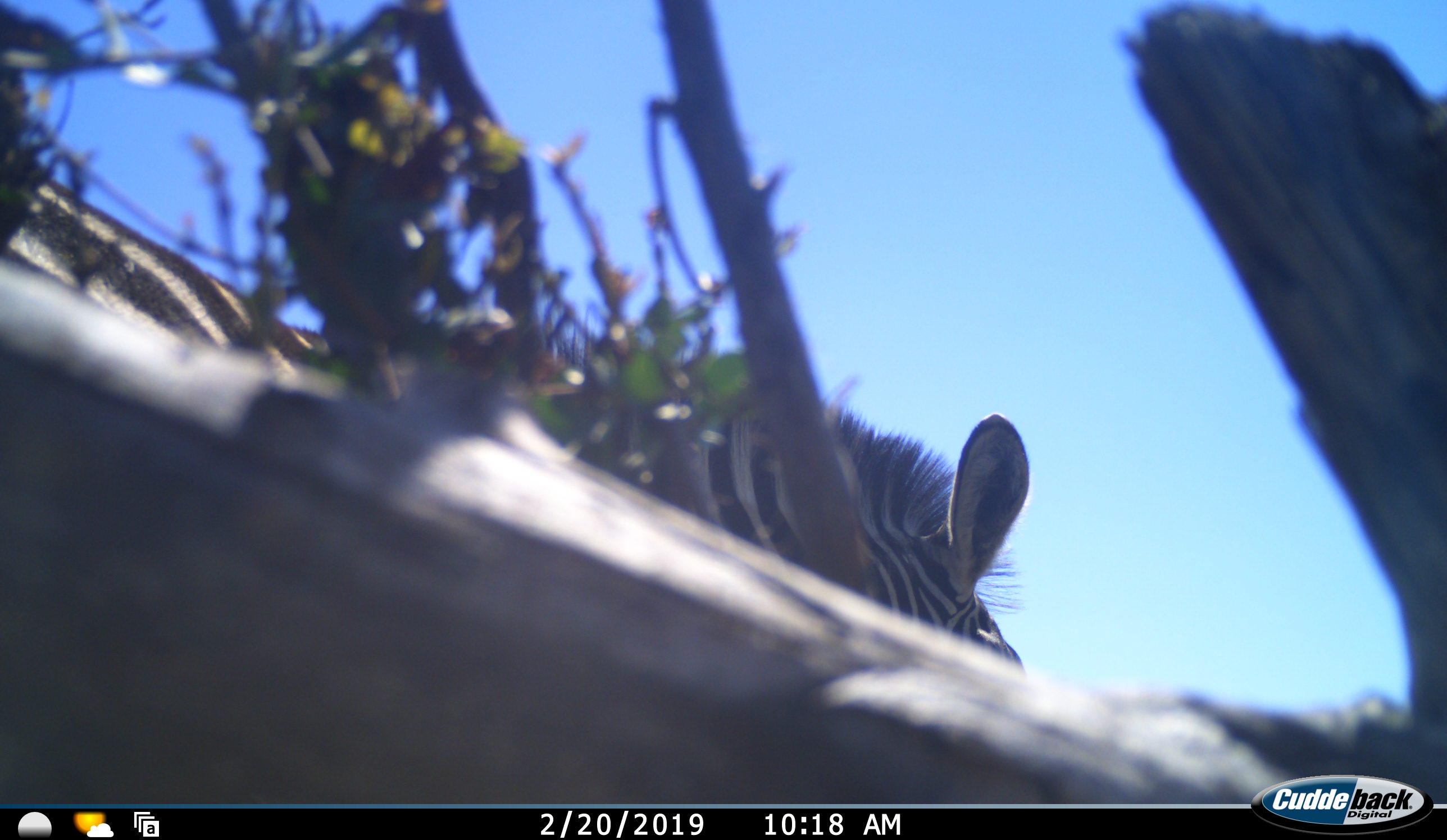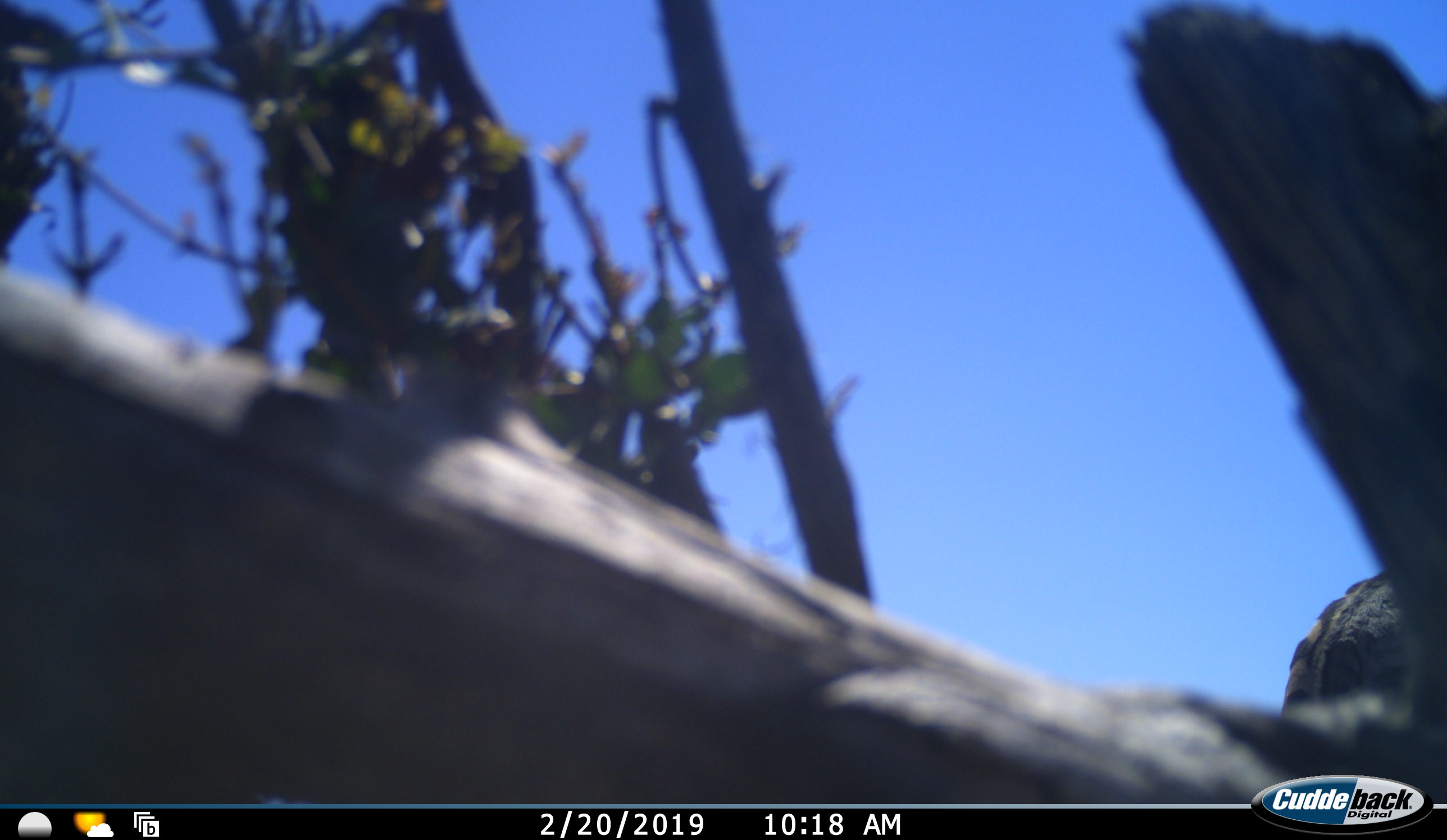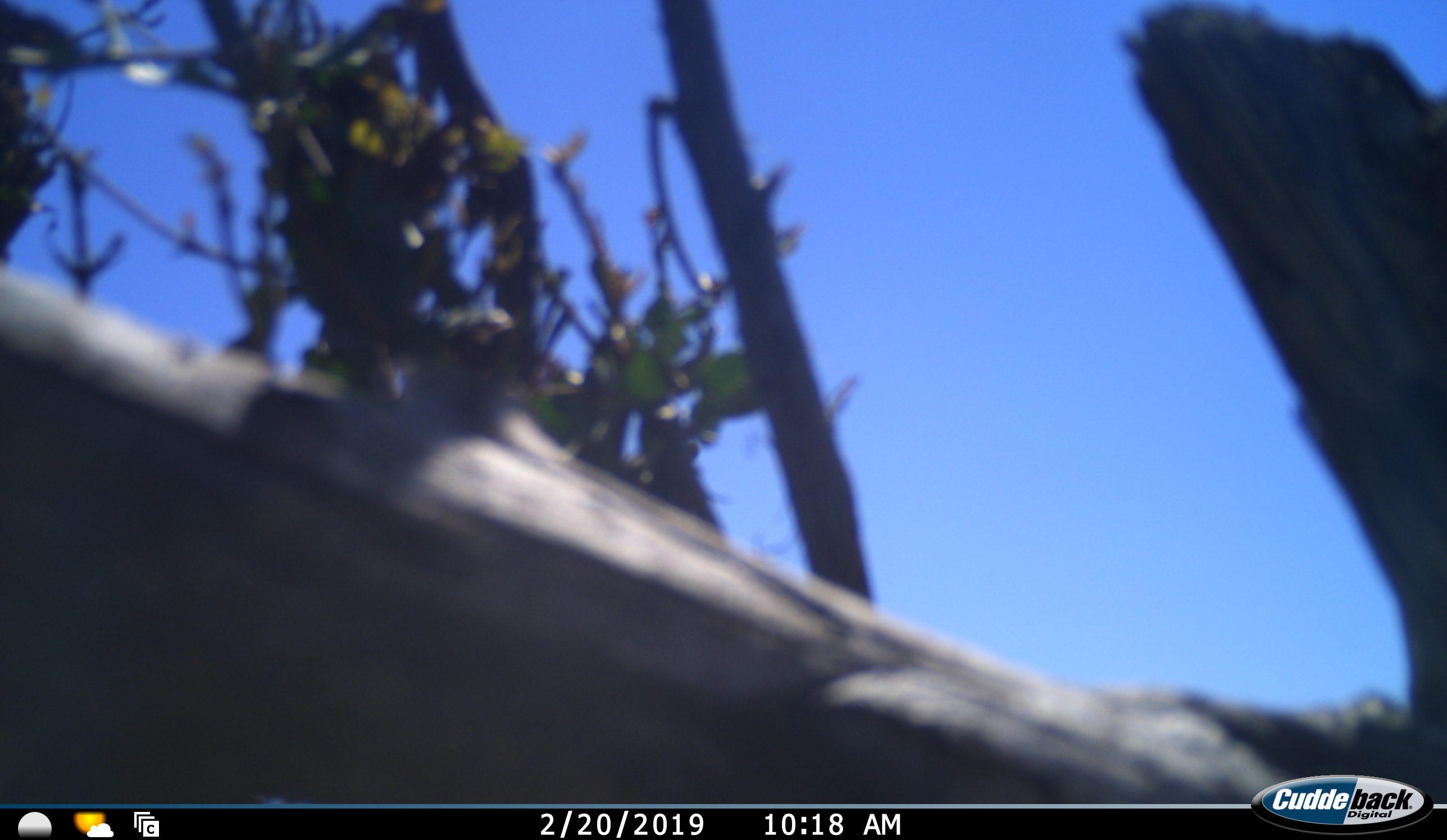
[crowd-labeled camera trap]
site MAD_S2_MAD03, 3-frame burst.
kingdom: Animalia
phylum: Chordata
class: Mammalia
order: Perissodactyla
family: Equidae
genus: Equus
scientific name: Equus quagga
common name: plains zebra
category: zebraplains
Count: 1.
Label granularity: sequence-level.